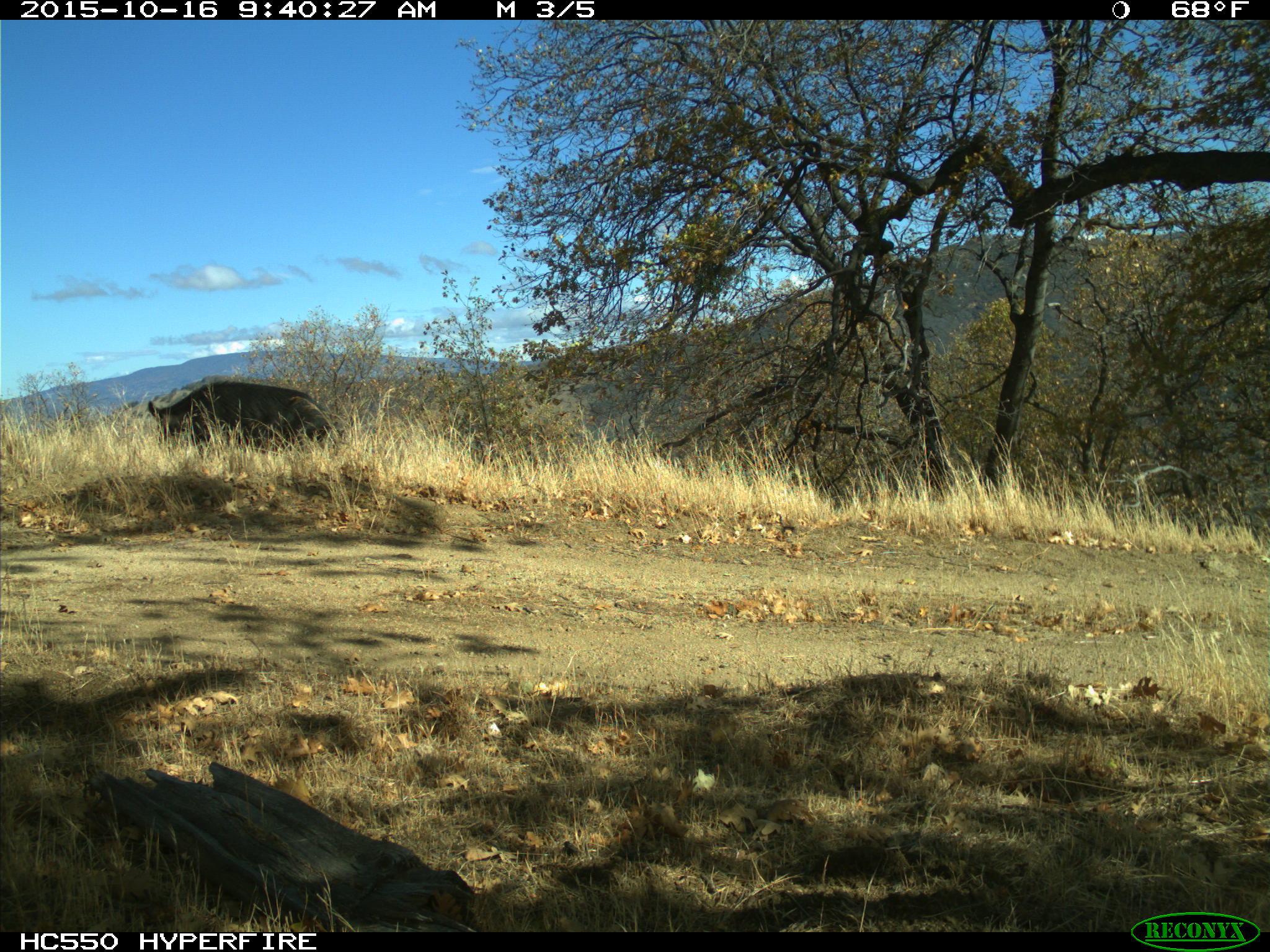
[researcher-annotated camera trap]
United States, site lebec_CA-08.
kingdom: Animalia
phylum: Chordata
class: Mammalia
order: Artiodactyla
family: Suidae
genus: Sus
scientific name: Sus scrofa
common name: wild boar